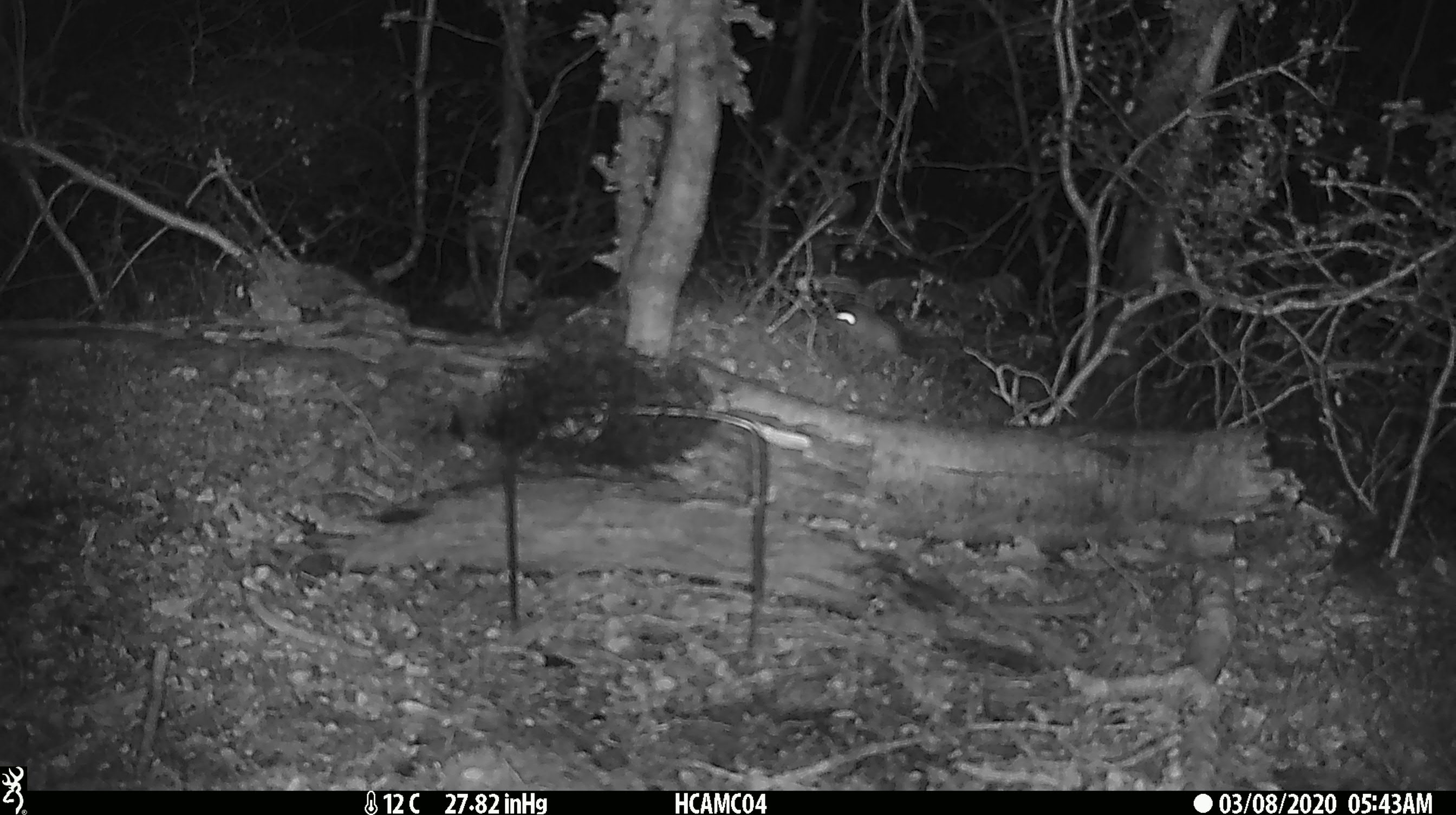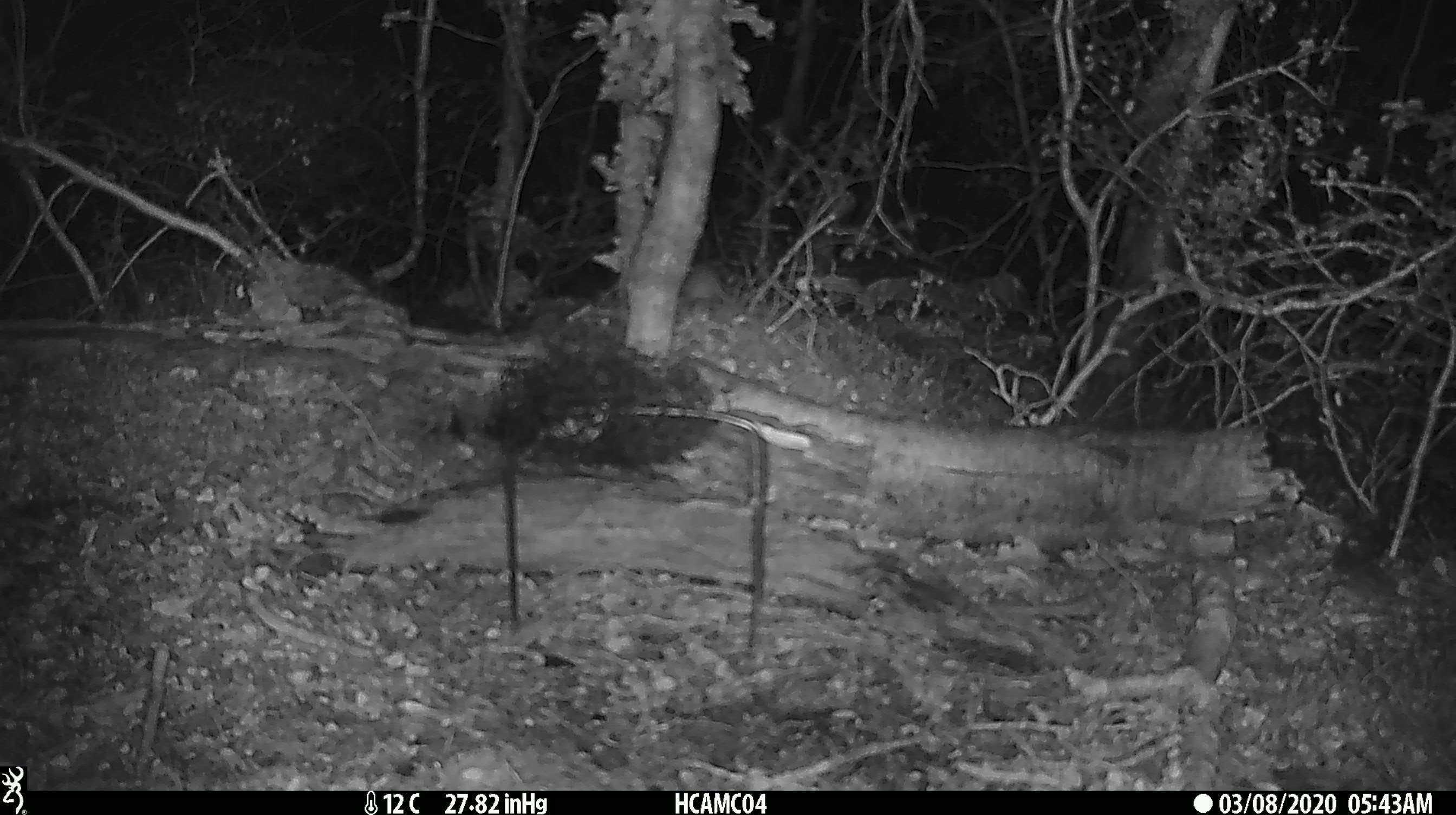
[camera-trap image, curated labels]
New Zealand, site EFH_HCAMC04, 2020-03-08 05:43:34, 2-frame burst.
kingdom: Animalia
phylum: Chordata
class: Mammalia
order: Rodentia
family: Muridae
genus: Mus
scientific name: Mus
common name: mouse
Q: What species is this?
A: Mouse (Mus).